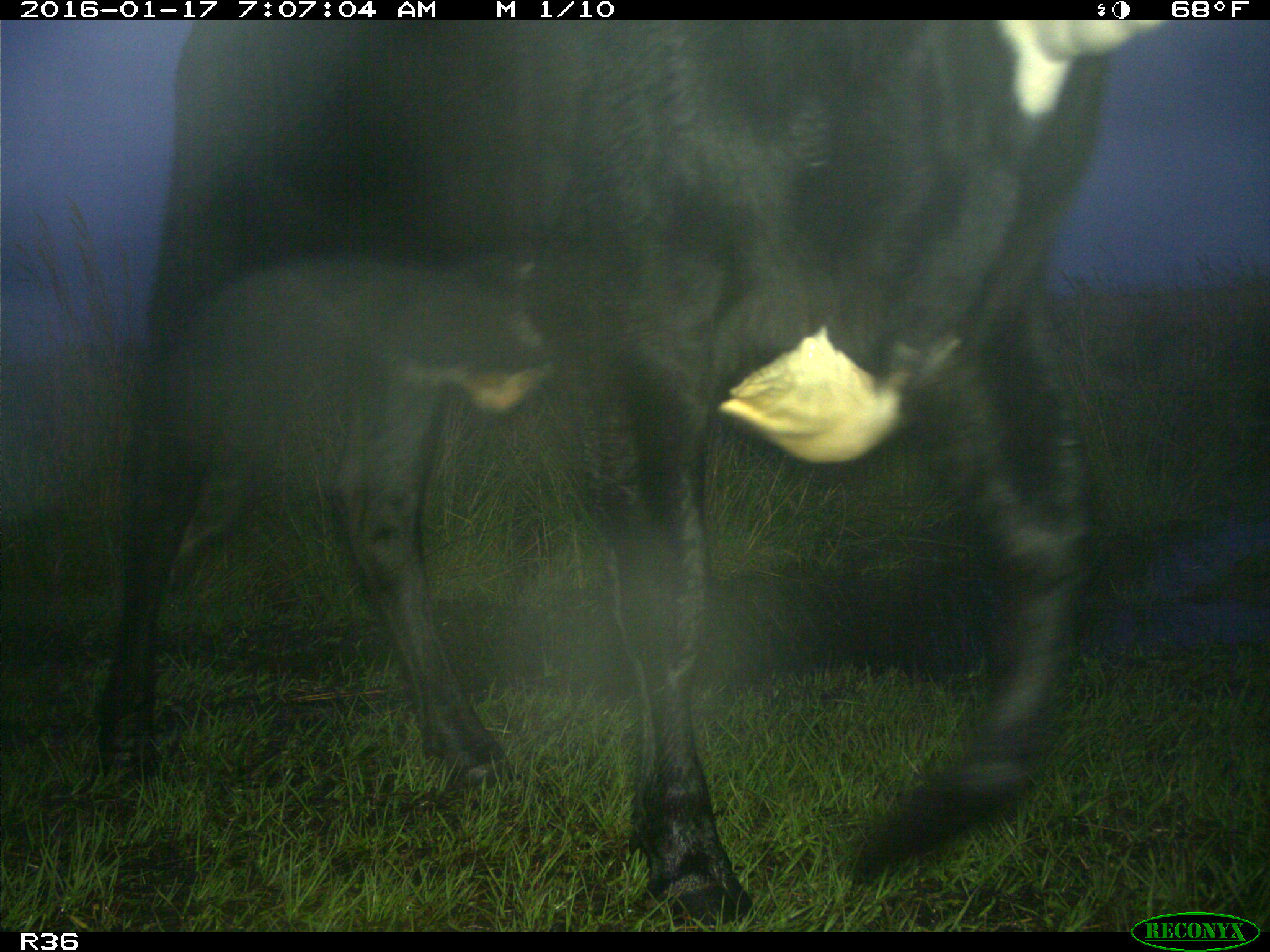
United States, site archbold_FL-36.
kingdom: Animalia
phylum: Chordata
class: Mammalia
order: Artiodactyla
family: Bovidae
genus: Bos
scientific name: Bos taurus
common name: domestic cow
Bos taurus (domestic cow).